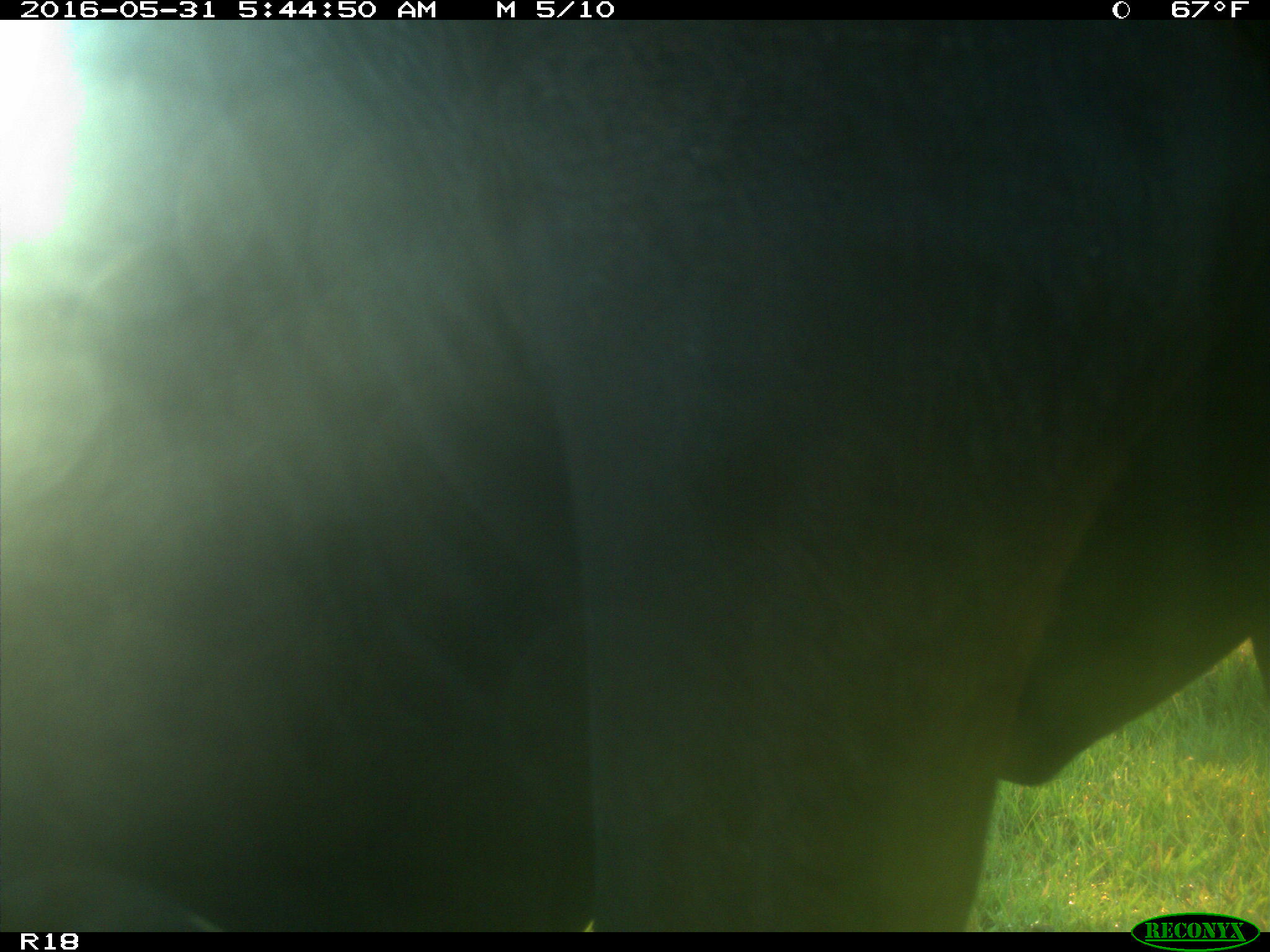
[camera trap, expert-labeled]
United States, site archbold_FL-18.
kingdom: Animalia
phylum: Chordata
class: Mammalia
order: Artiodactyla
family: Bovidae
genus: Bos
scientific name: Bos taurus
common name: domestic cow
Bos taurus (domestic cow).